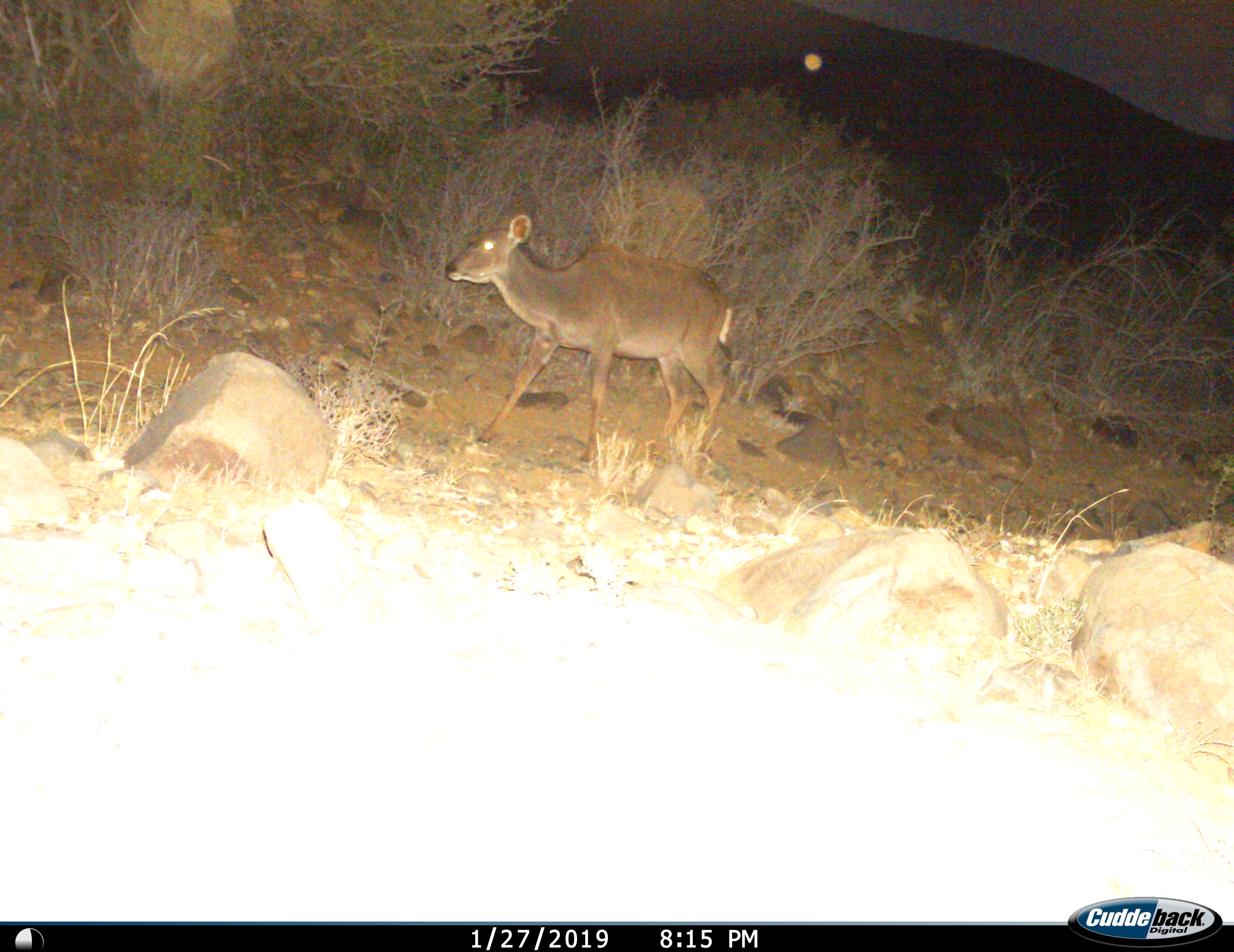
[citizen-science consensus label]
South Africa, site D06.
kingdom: Animalia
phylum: Chordata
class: Mammalia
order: Artiodactyla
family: Bovidae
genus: Tragelaphus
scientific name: Tragelaphus strepsiceros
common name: greater kudu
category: kudu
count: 1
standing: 14%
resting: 0%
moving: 86%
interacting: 0%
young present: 0%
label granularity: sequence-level